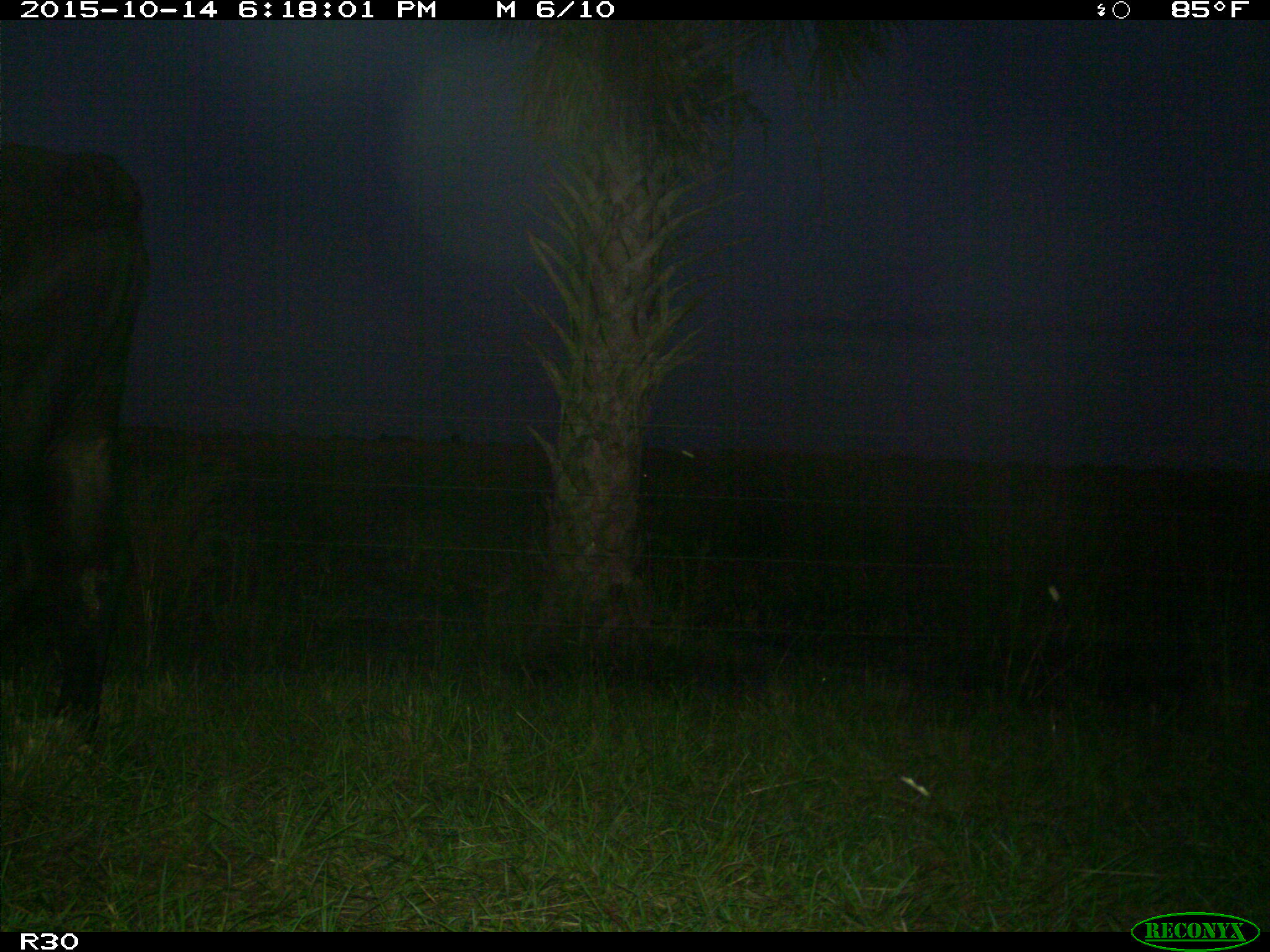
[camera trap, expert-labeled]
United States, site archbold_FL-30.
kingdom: Animalia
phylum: Chordata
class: Mammalia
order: Artiodactyla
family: Bovidae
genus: Bos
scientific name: Bos taurus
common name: domestic cow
Bos taurus (domestic cow).